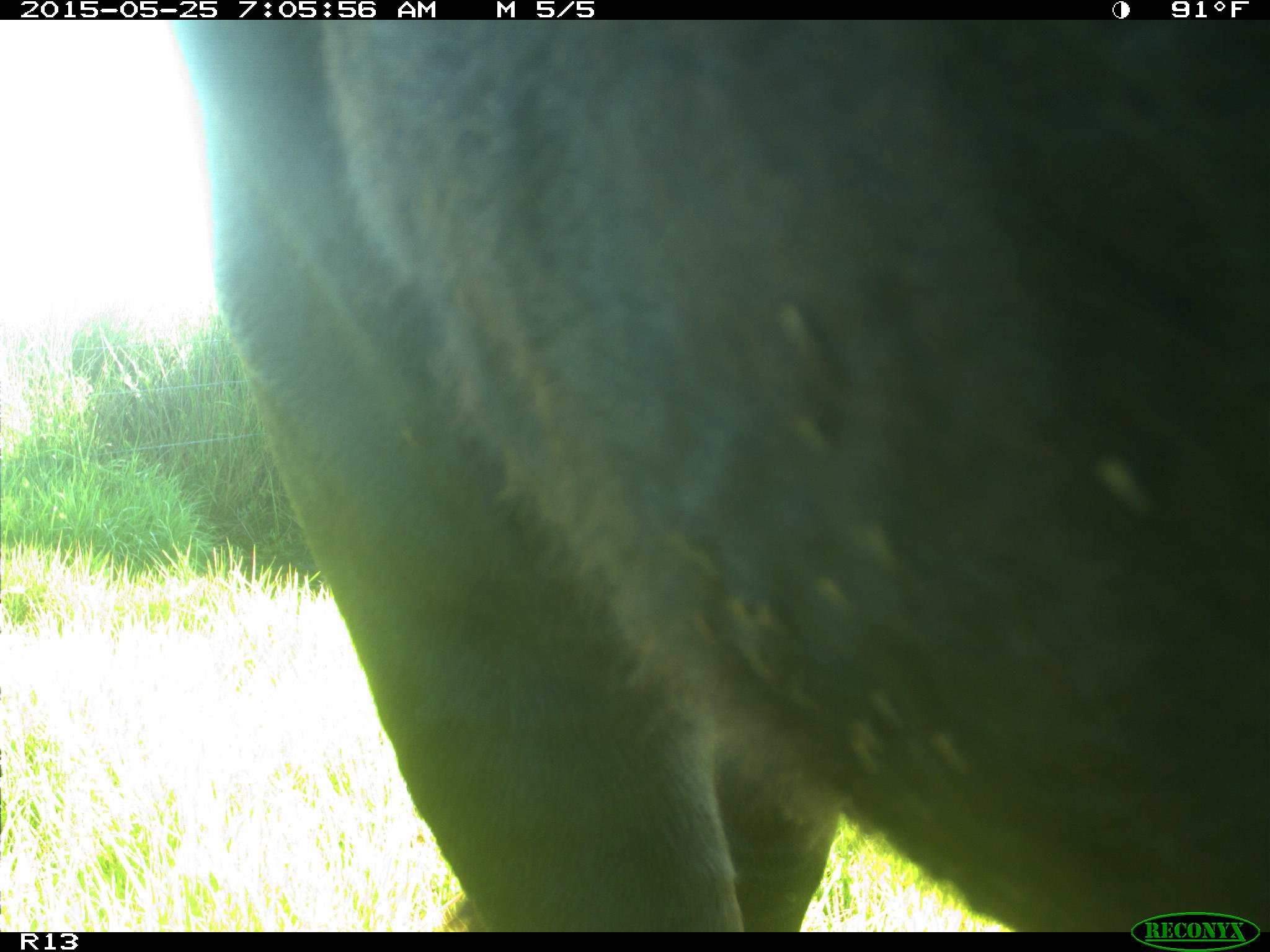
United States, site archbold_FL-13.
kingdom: Animalia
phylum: Chordata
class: Mammalia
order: Artiodactyla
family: Bovidae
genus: Bos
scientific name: Bos taurus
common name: domestic cow